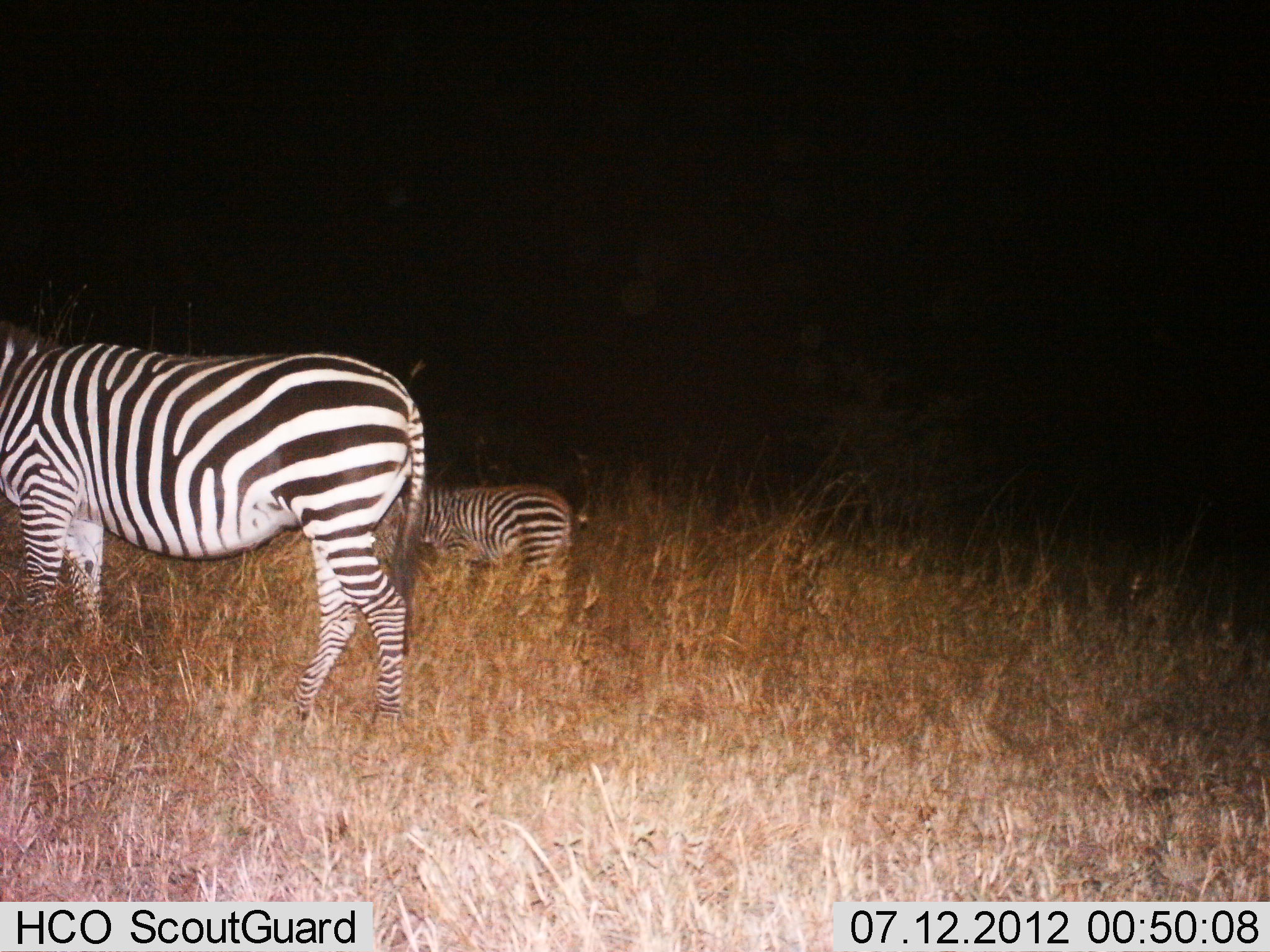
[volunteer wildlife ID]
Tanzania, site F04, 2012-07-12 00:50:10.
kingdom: Animalia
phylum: Chordata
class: Mammalia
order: Perissodactyla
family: Equidae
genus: Equus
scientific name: Equus quagga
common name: plains zebra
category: zebra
Zebra (plains zebra) (Equus quagga), count 2. Behavior (volunteer vote fractions): standing 80%, resting 0%, moving 0%, interacting 0%. Young present (vote fraction): 0%. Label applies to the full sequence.